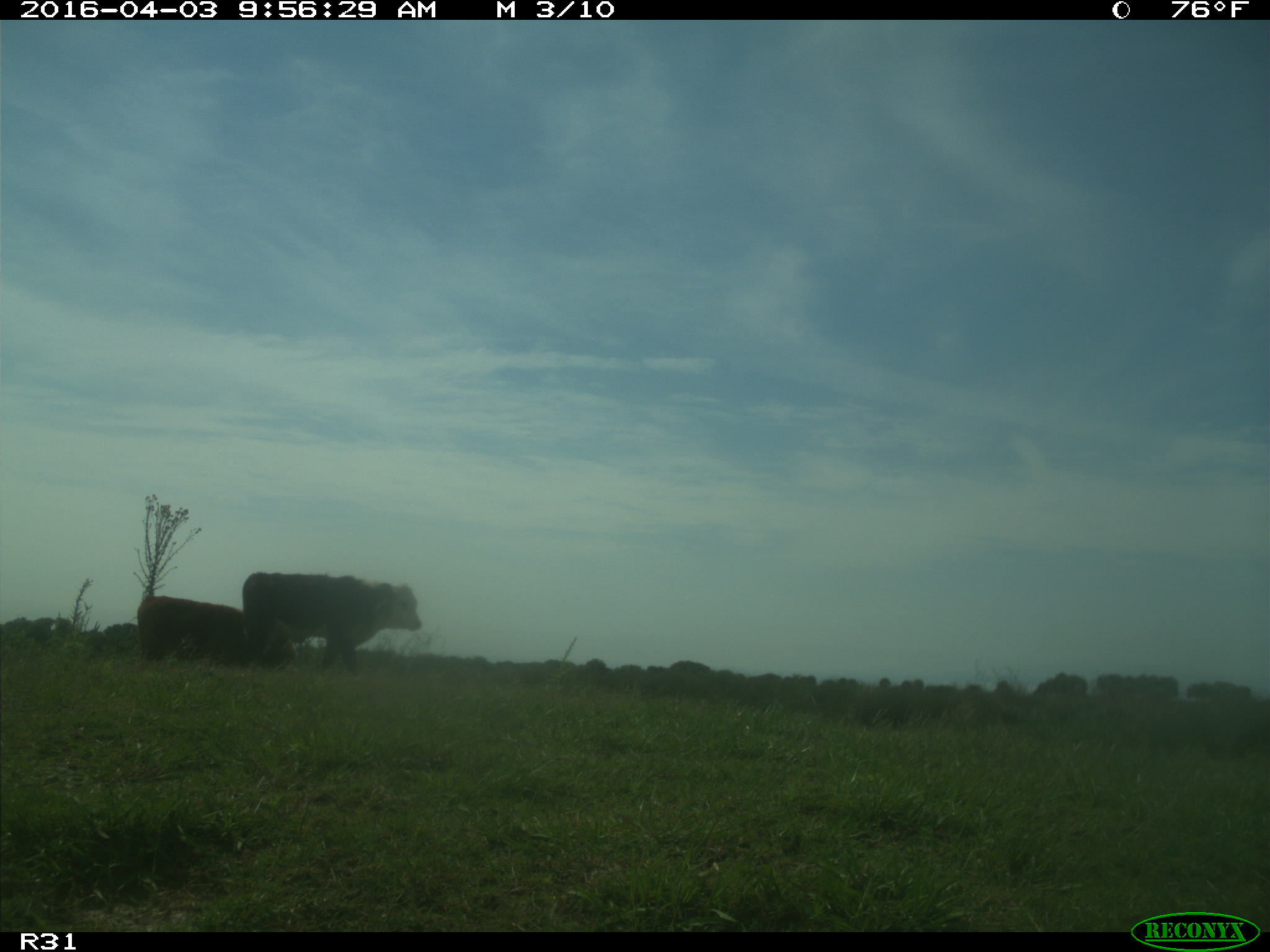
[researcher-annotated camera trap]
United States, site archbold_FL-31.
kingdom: Animalia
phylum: Chordata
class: Mammalia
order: Artiodactyla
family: Bovidae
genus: Bos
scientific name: Bos taurus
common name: domestic cow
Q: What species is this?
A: Bos taurus (domestic cow).